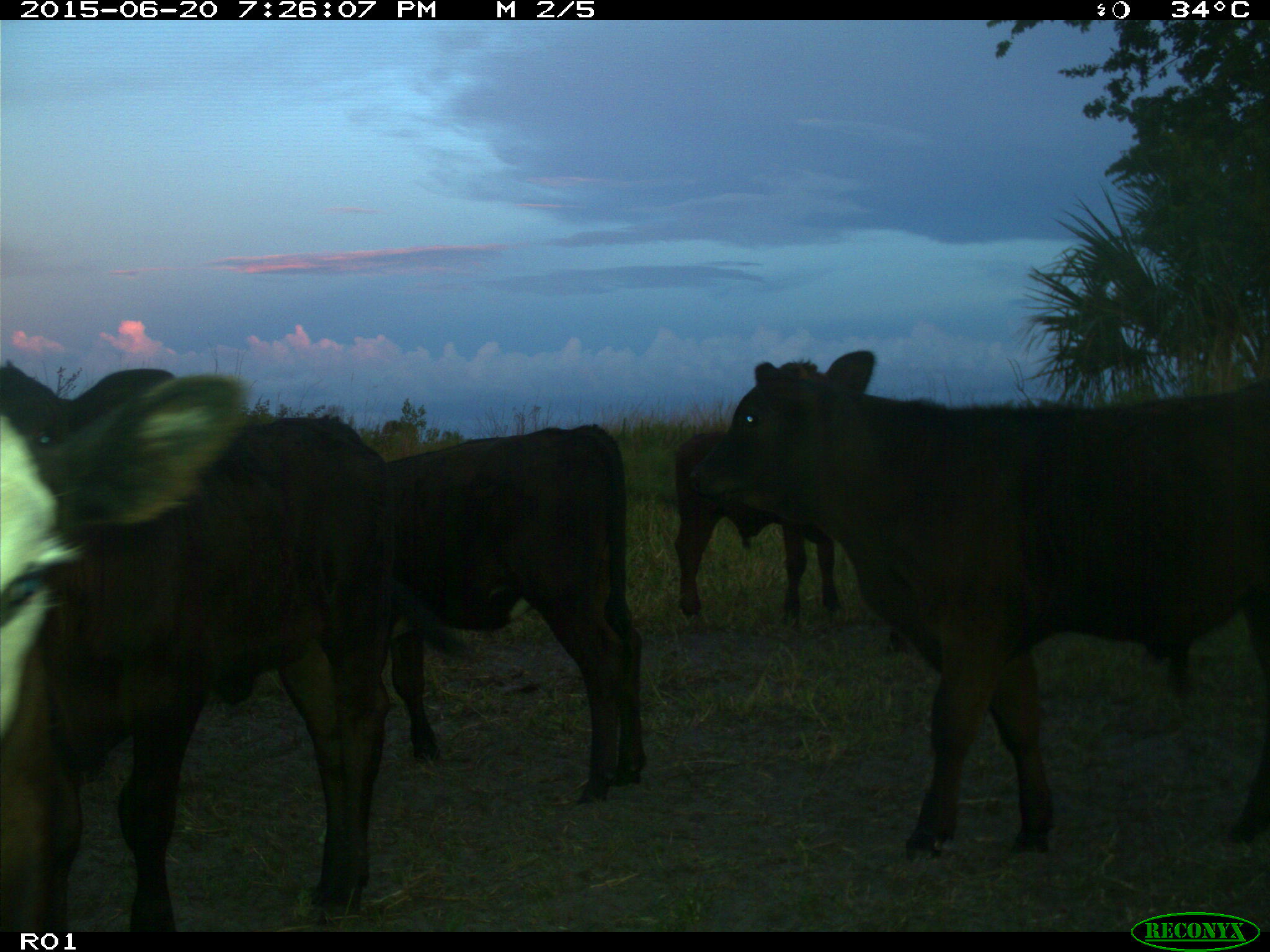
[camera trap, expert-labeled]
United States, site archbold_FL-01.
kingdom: Animalia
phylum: Chordata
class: Mammalia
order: Artiodactyla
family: Bovidae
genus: Bos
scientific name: Bos taurus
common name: domestic cow